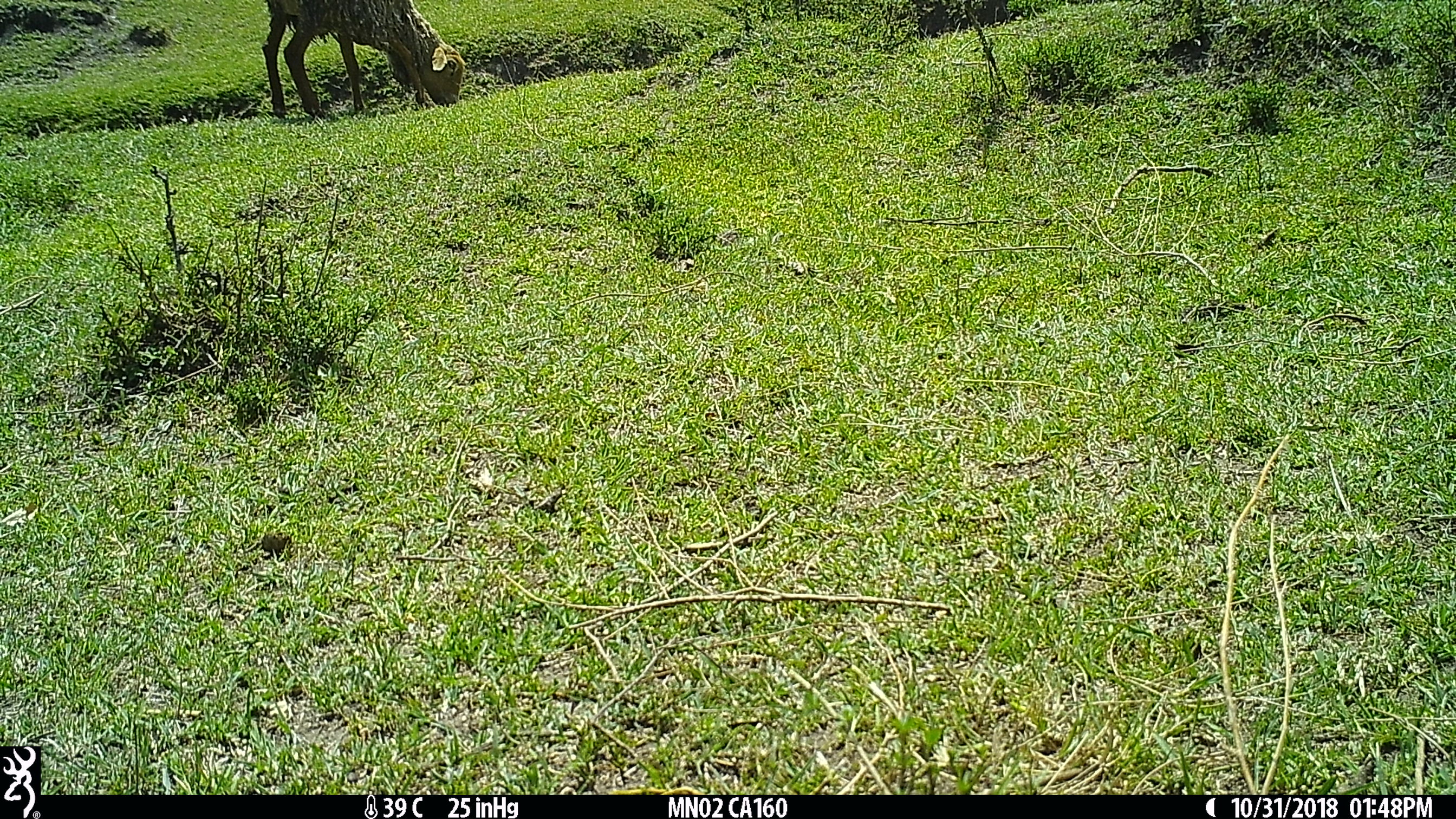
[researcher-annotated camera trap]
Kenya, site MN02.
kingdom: Animalia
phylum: Chordata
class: Mammalia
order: Artiodactyla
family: Bovidae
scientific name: Bovidae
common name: sheep or goat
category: shoat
Shoat (sheep or goat) (Bovidae).